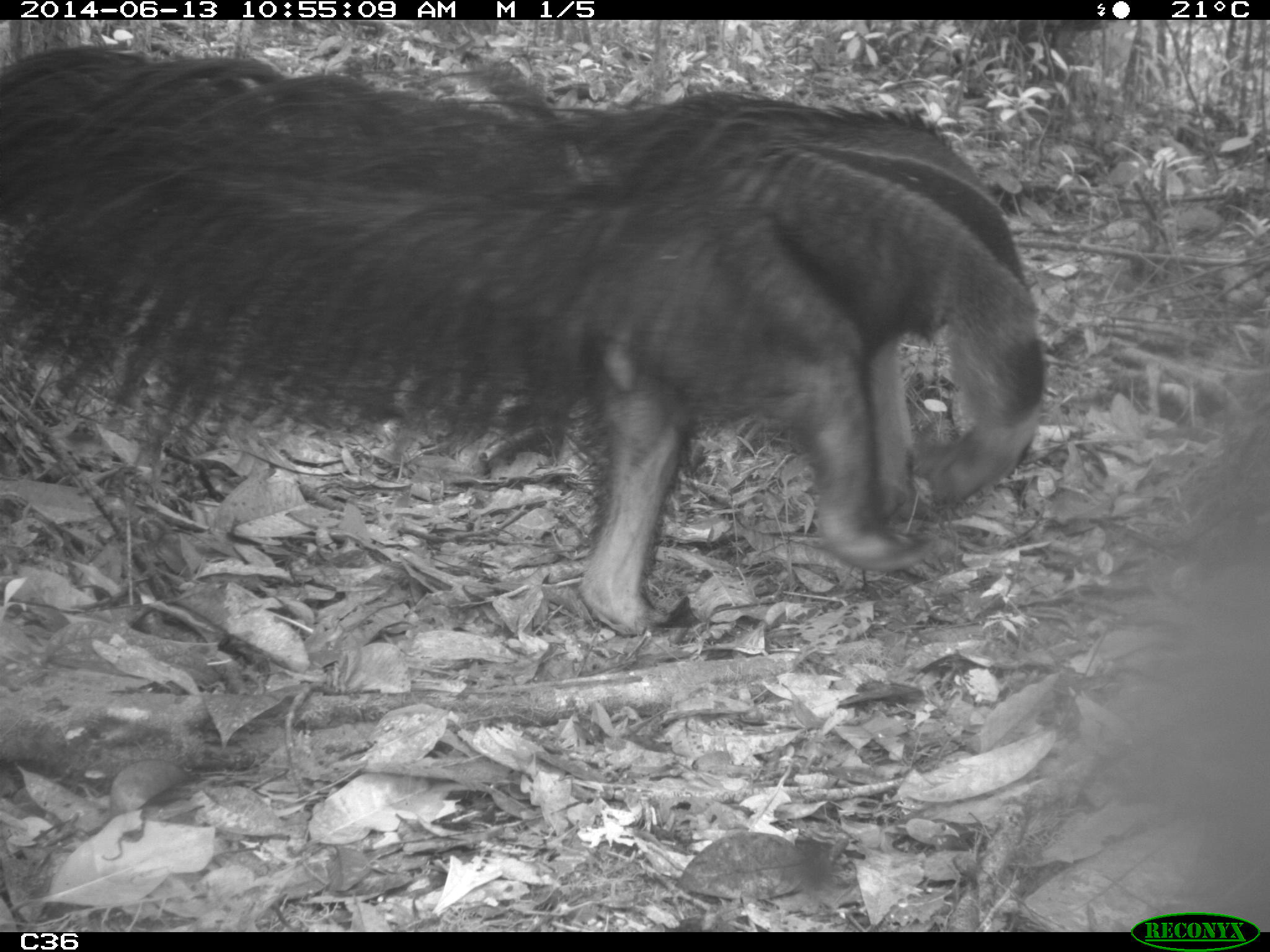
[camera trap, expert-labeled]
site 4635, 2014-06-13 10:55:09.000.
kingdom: Animalia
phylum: Chordata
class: Mammalia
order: Pilosa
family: Myrmecophagidae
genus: Myrmecophaga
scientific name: Myrmecophaga tridactyla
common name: giant anteater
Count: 1.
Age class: adult.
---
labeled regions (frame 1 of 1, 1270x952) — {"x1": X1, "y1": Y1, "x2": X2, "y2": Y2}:
myrmecophaga tridactyla: {"x1": 6, "y1": 39, "x2": 1047, "y2": 637}